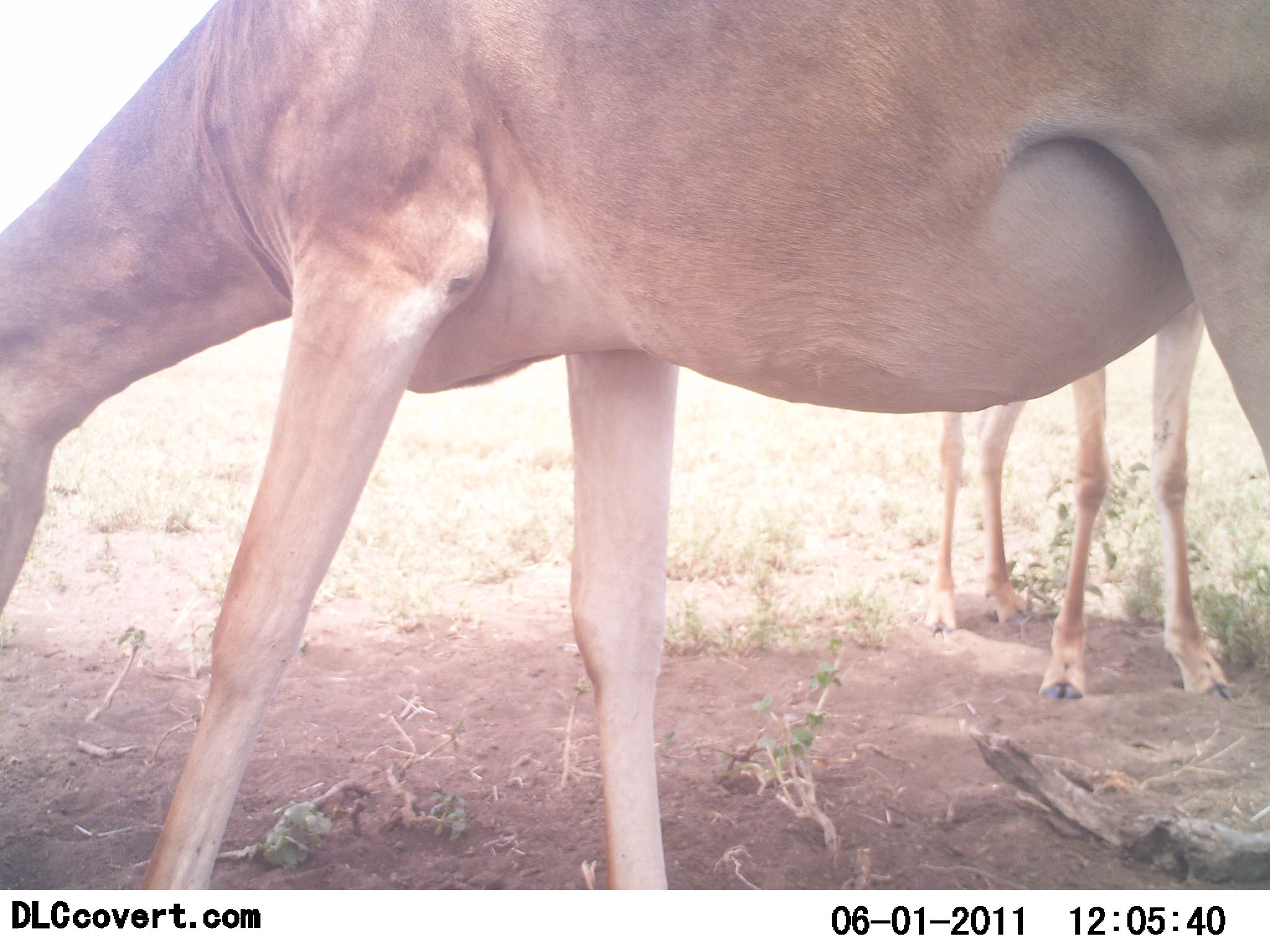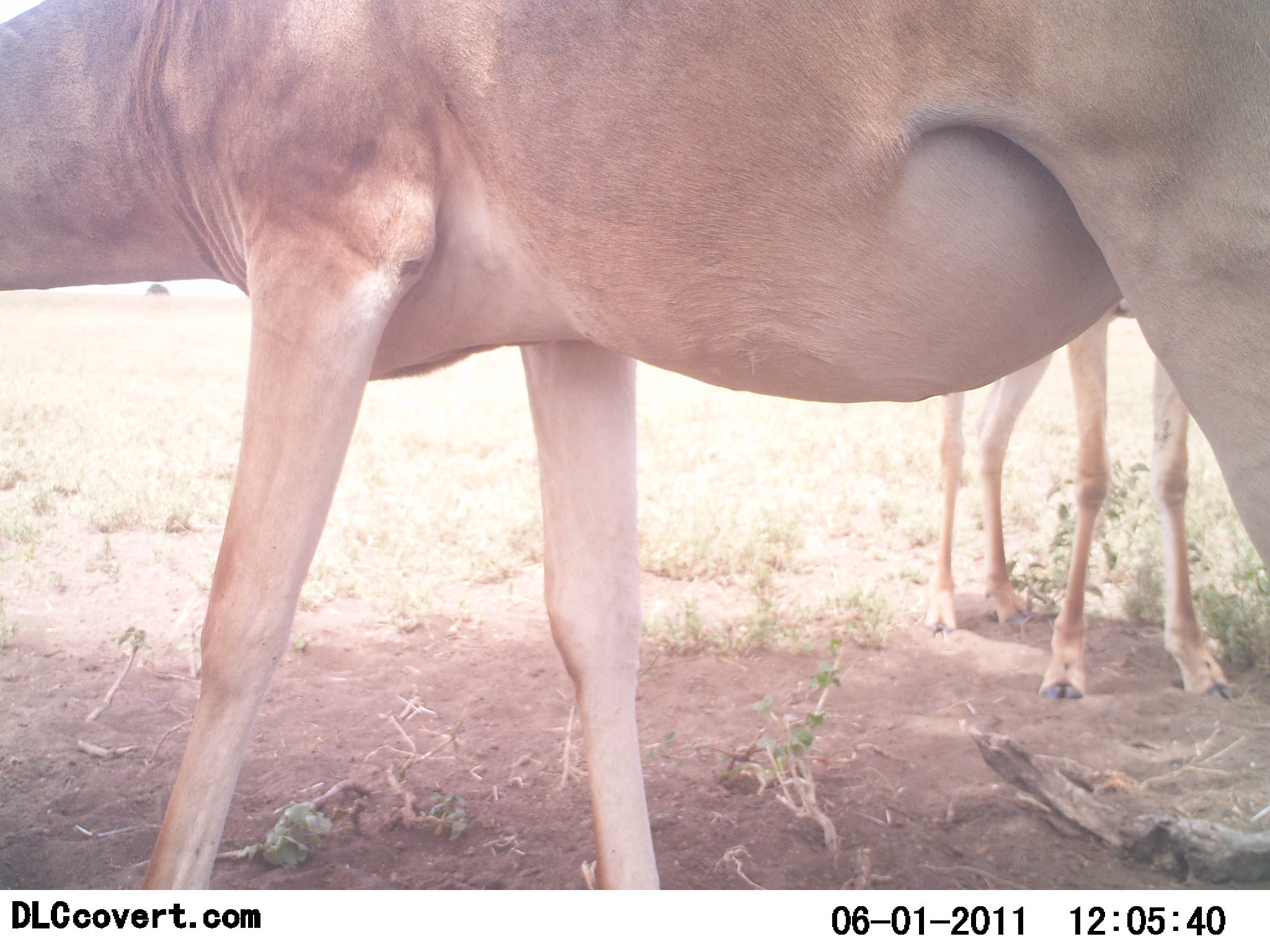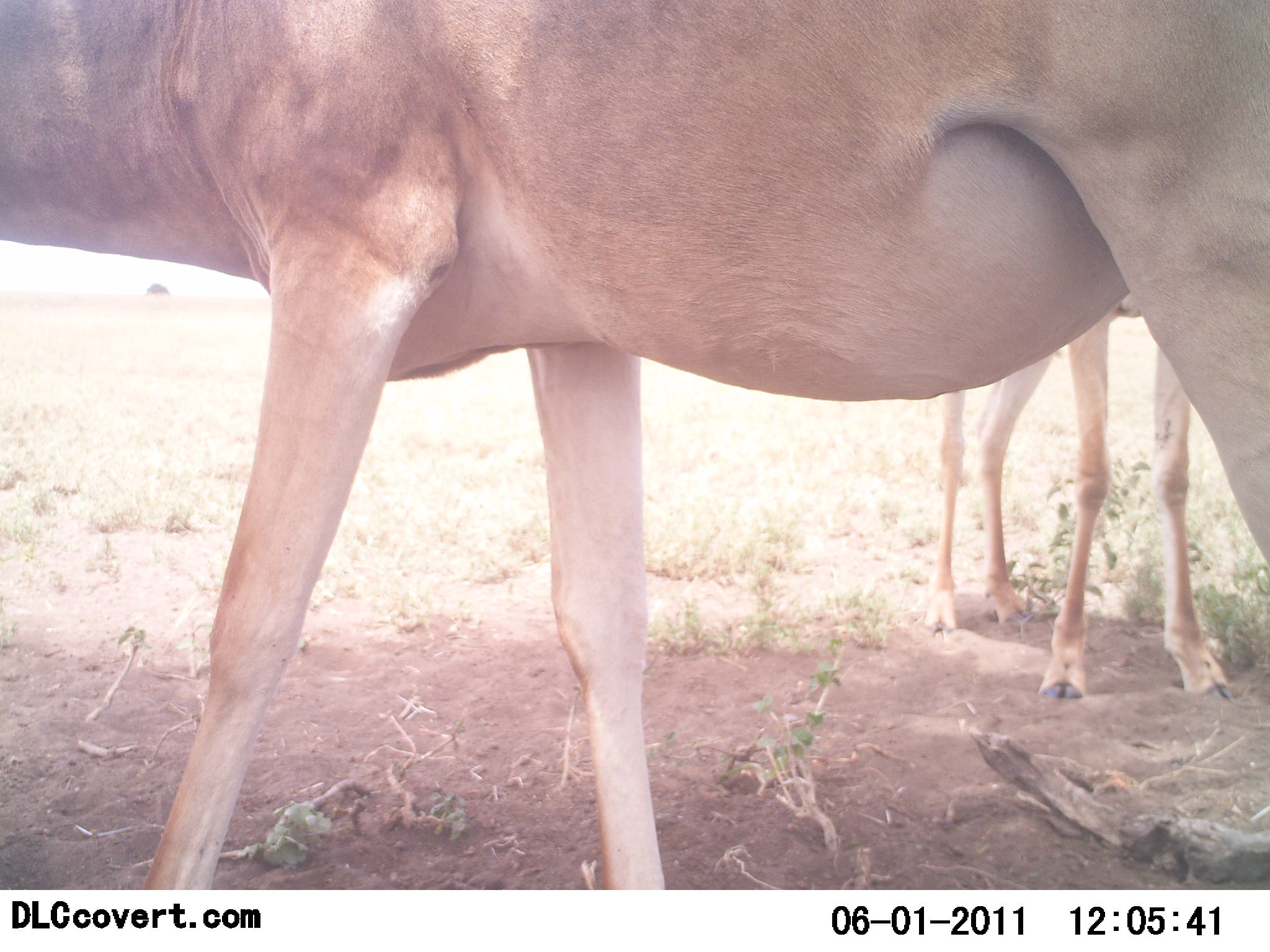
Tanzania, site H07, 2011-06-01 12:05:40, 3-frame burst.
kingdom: Animalia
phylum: Chordata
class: Mammalia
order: Artiodactyla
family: Bovidae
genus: Alcelaphus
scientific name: Alcelaphus buselaphus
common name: hartebeest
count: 2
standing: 100%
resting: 0%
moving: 9%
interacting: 0%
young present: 18%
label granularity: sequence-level